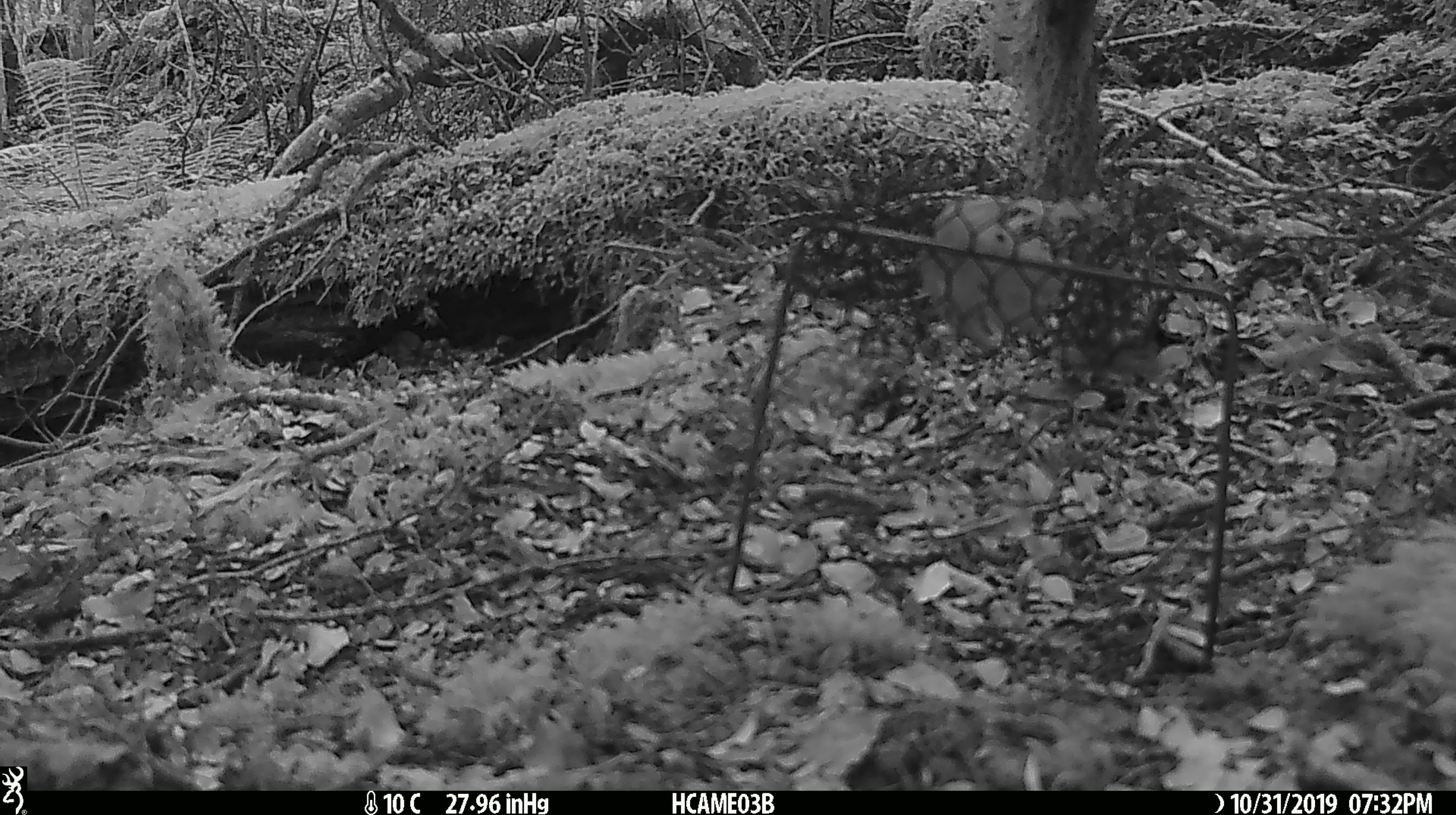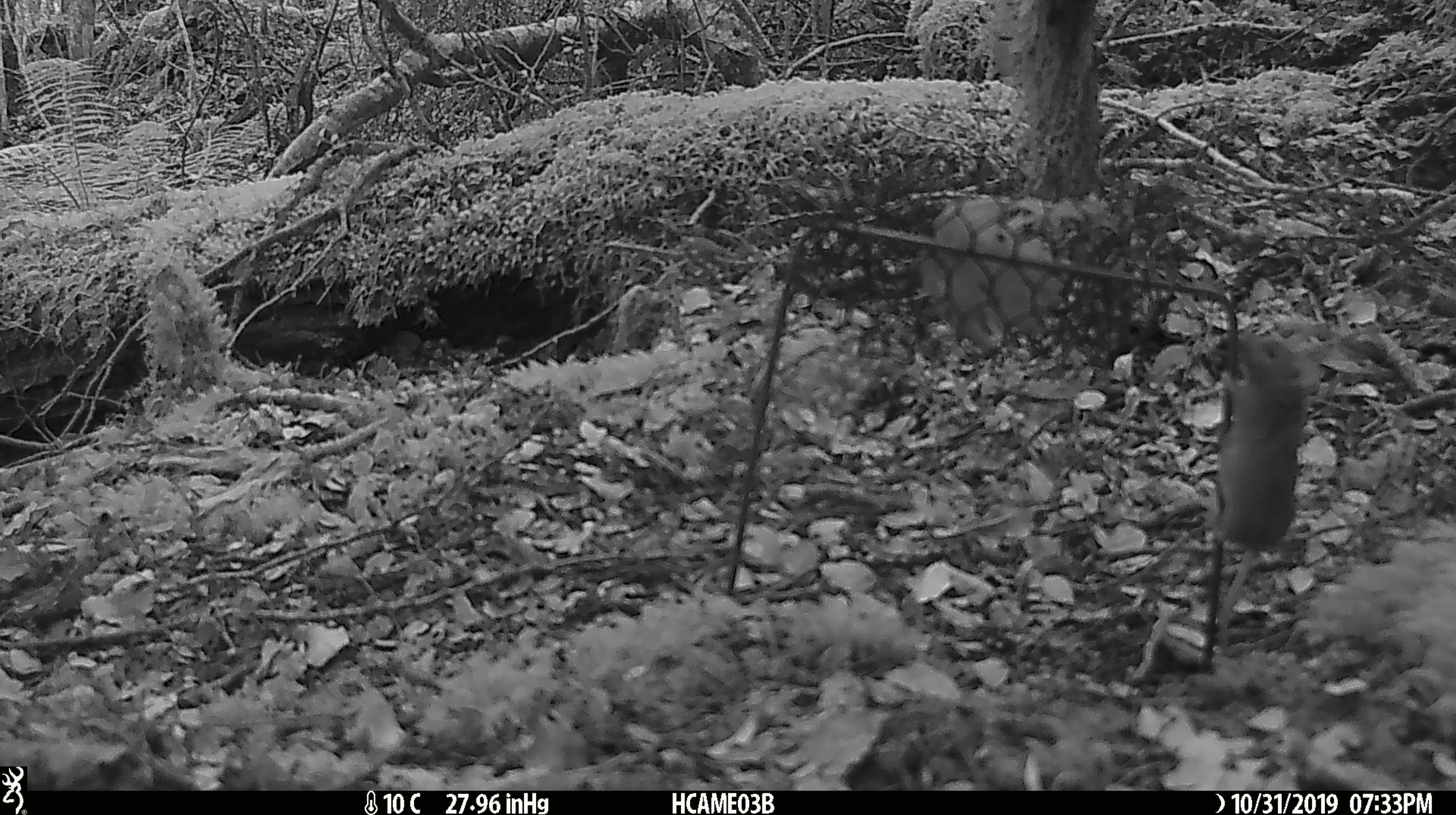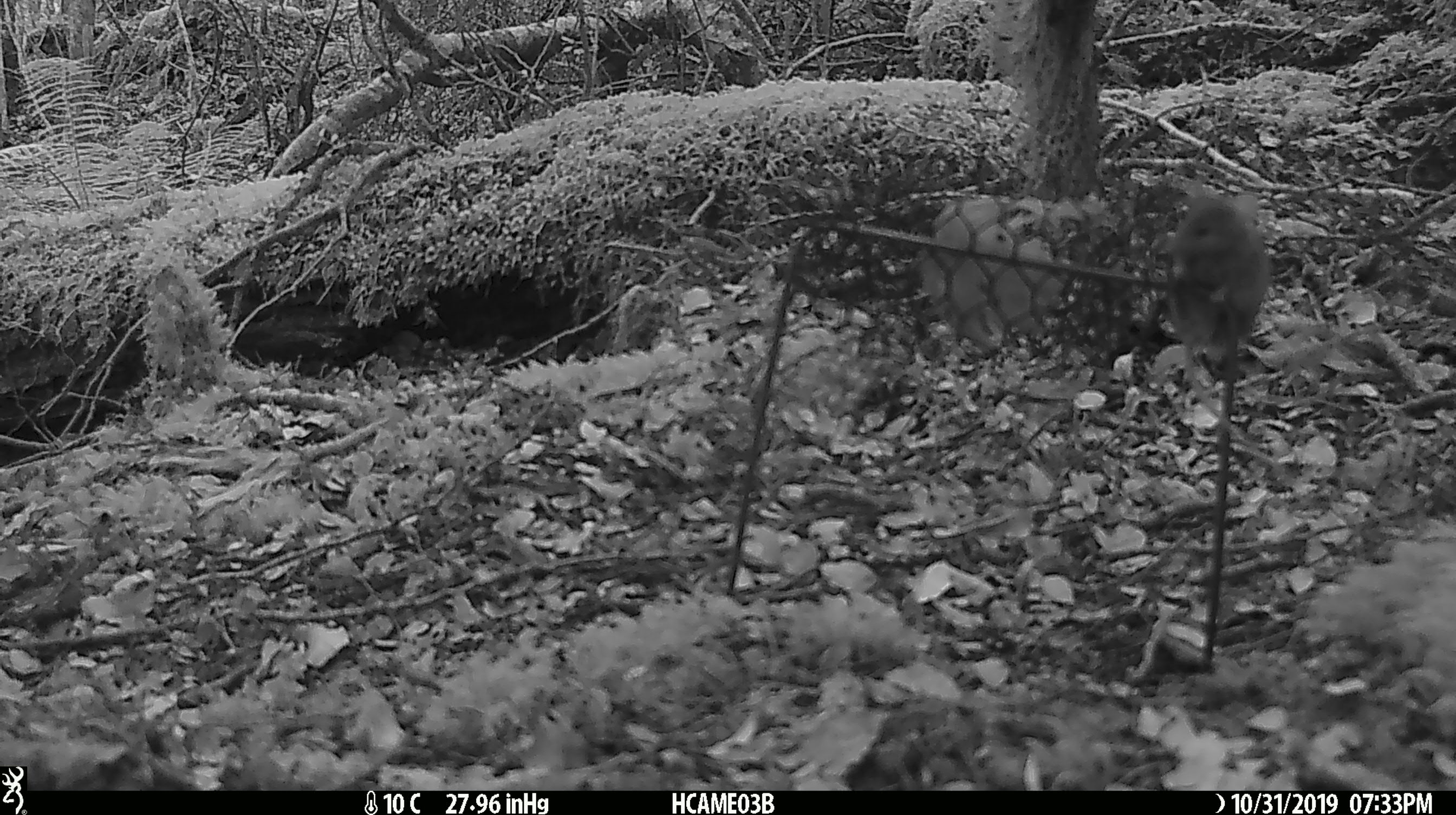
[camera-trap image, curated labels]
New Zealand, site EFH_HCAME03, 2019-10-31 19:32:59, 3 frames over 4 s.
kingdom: Animalia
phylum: Chordata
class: Mammalia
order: Rodentia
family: Muridae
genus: Mus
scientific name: Mus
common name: mouse